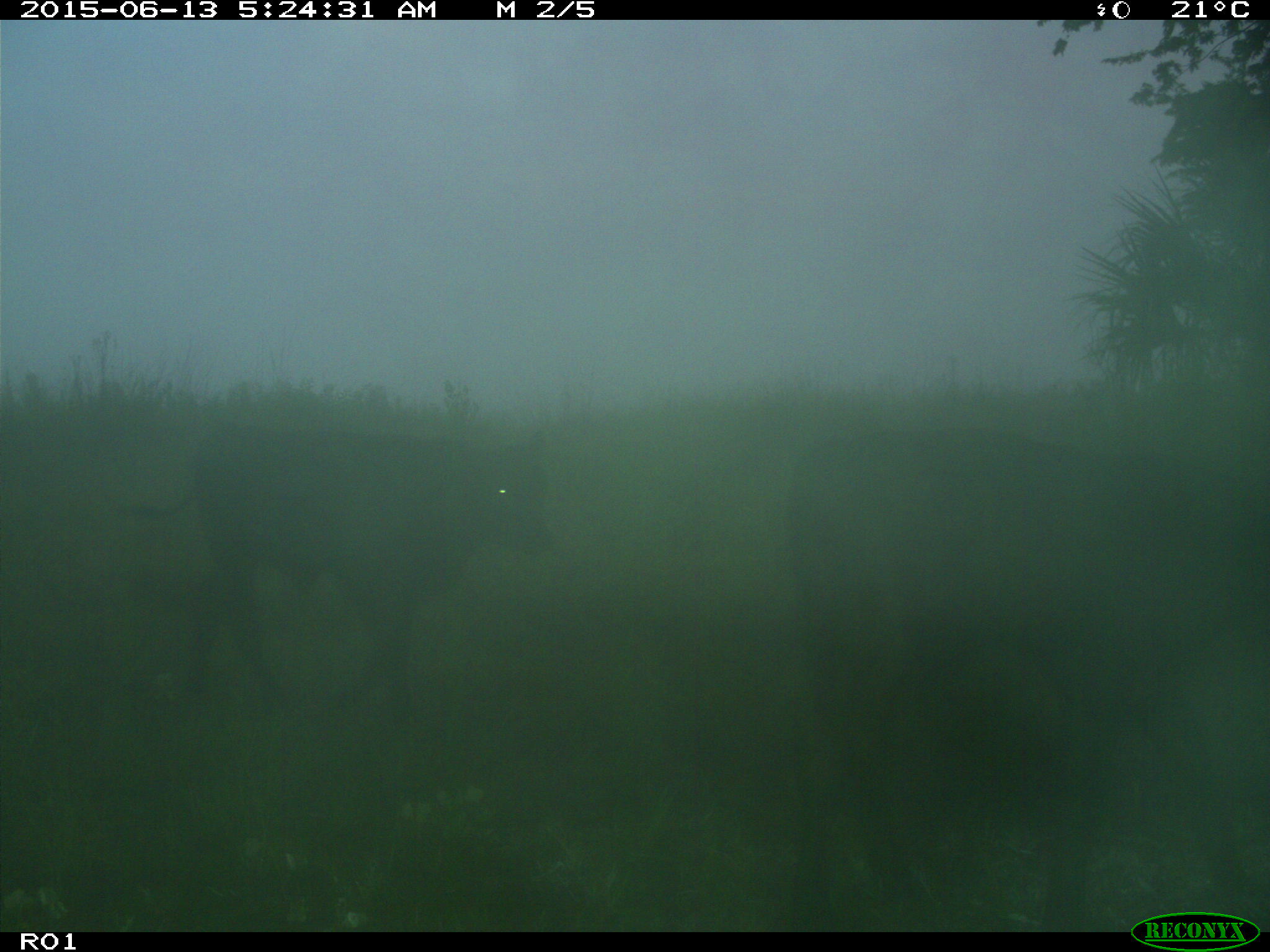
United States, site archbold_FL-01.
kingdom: Animalia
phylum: Chordata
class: Mammalia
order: Artiodactyla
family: Bovidae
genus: Bos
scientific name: Bos taurus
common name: domestic cow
Bos taurus (domestic cow).